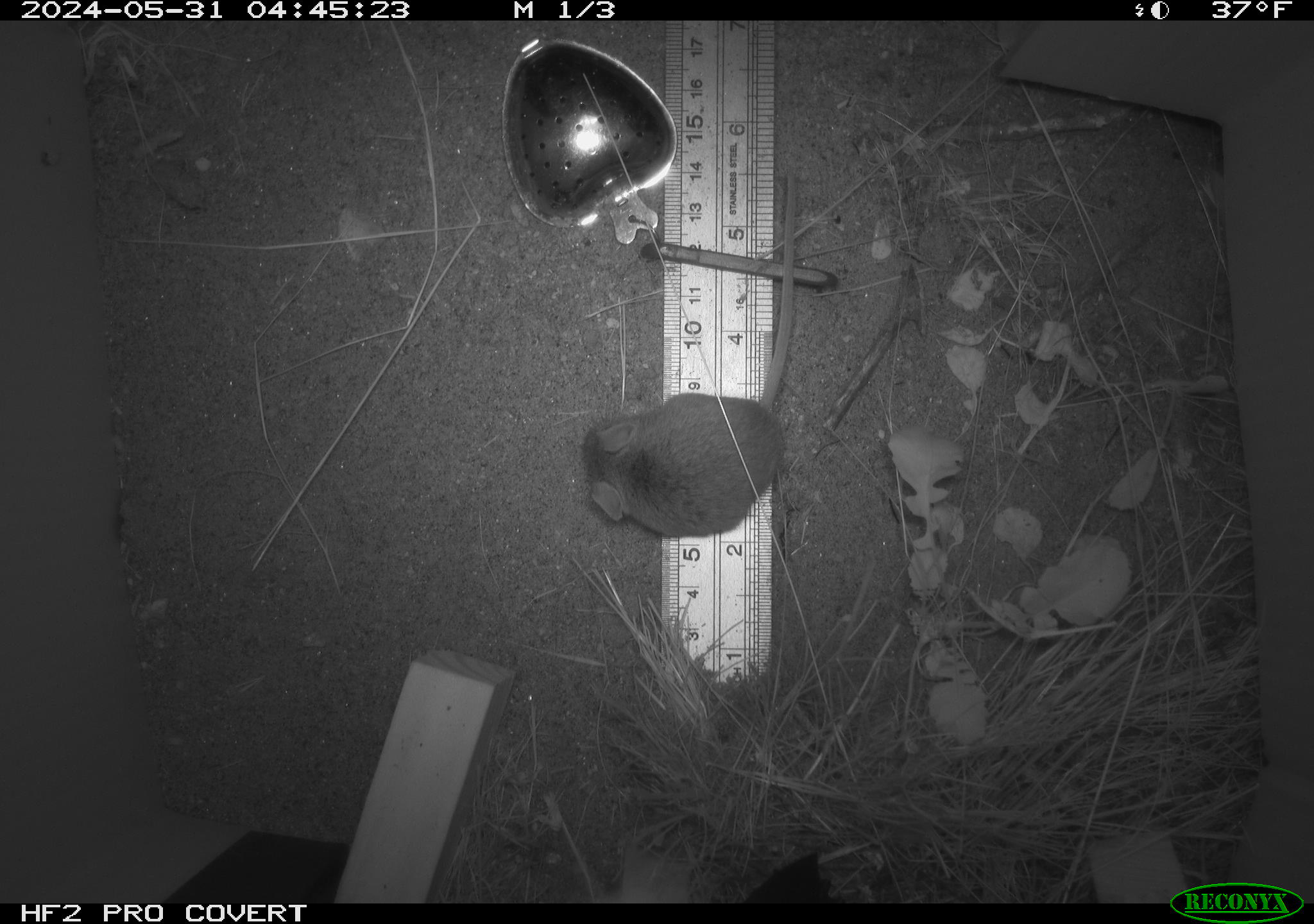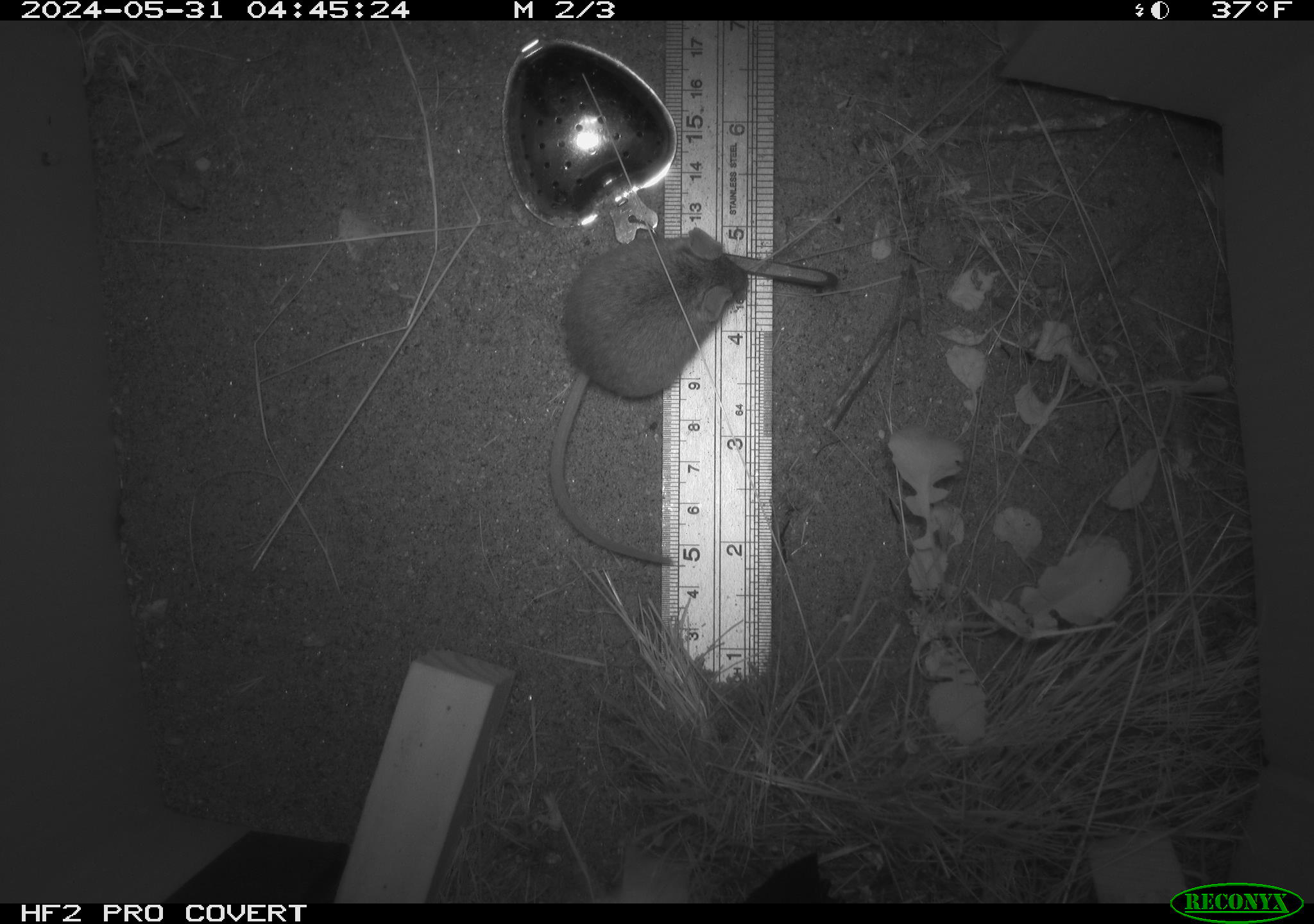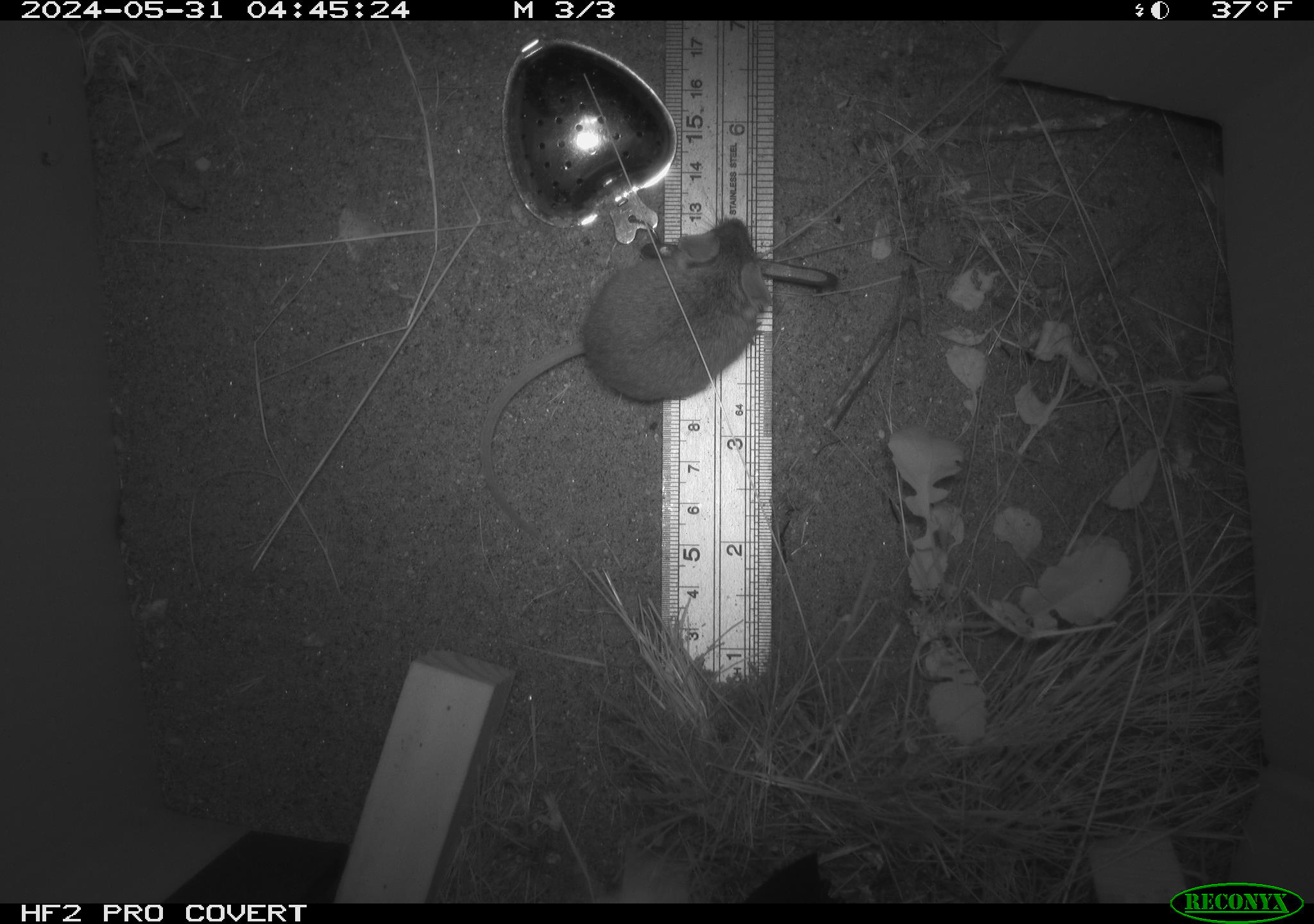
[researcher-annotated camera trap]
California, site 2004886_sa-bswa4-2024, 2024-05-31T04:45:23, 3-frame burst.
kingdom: Animalia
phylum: Chordata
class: Mammalia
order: Rodentia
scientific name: Rodentia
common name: rodent